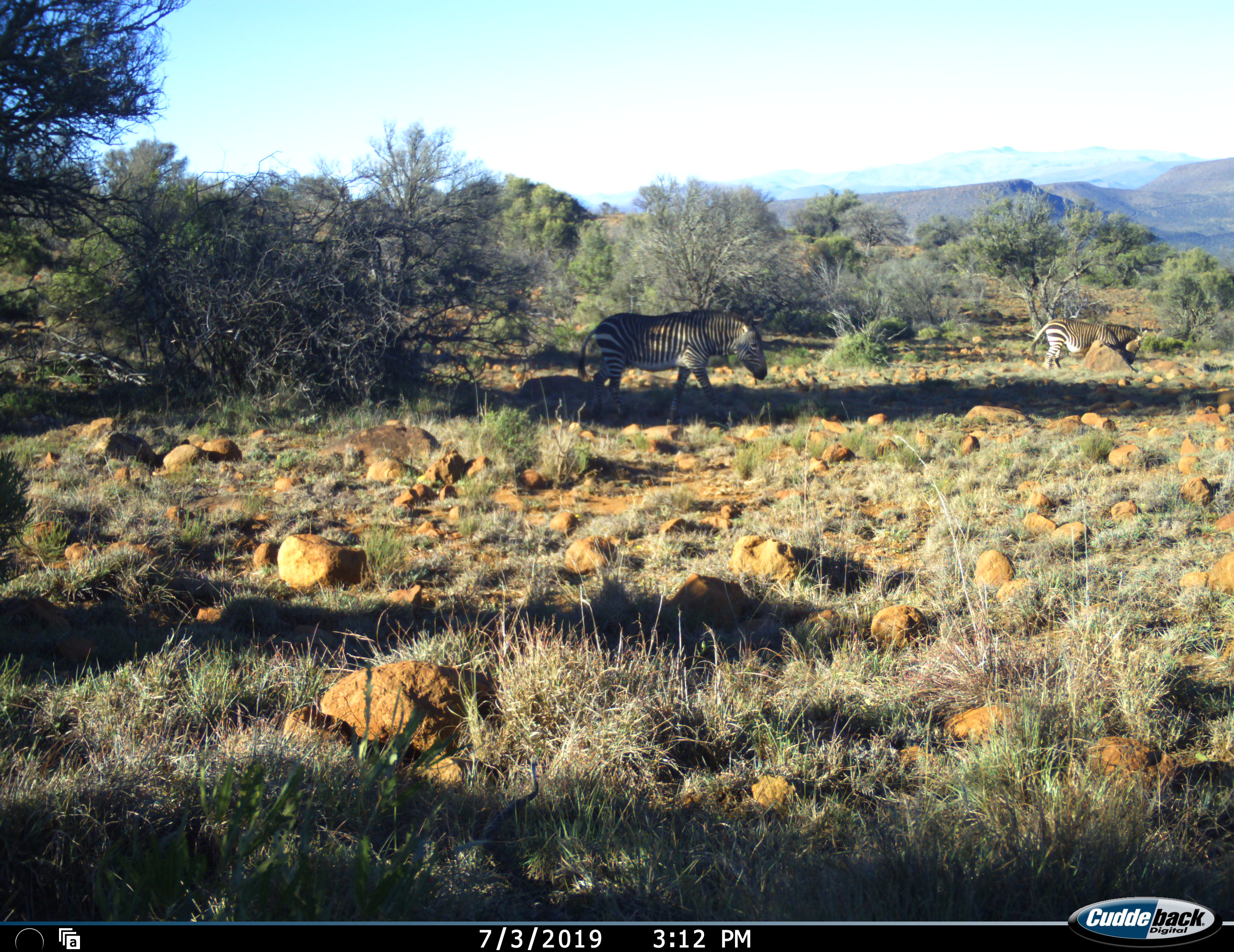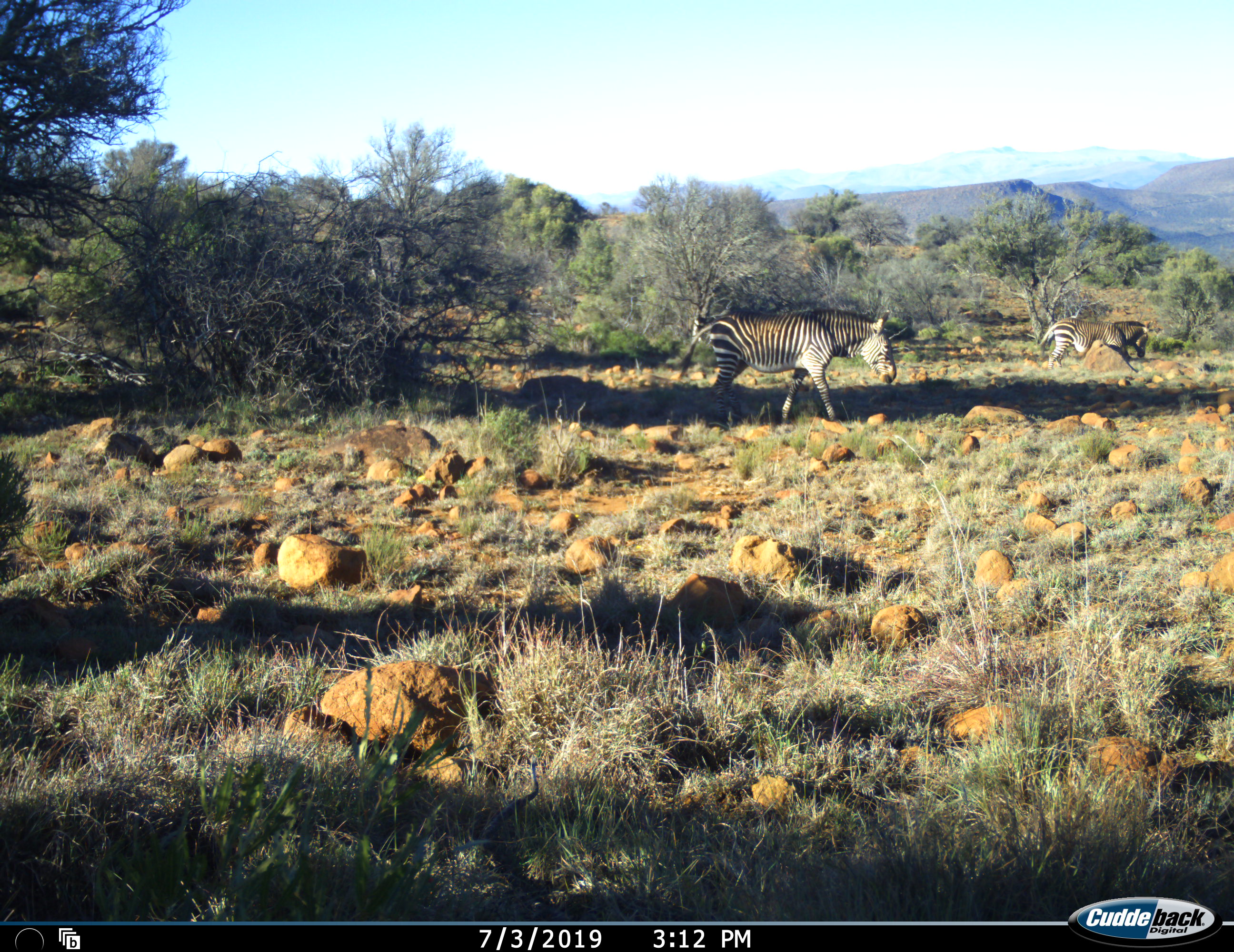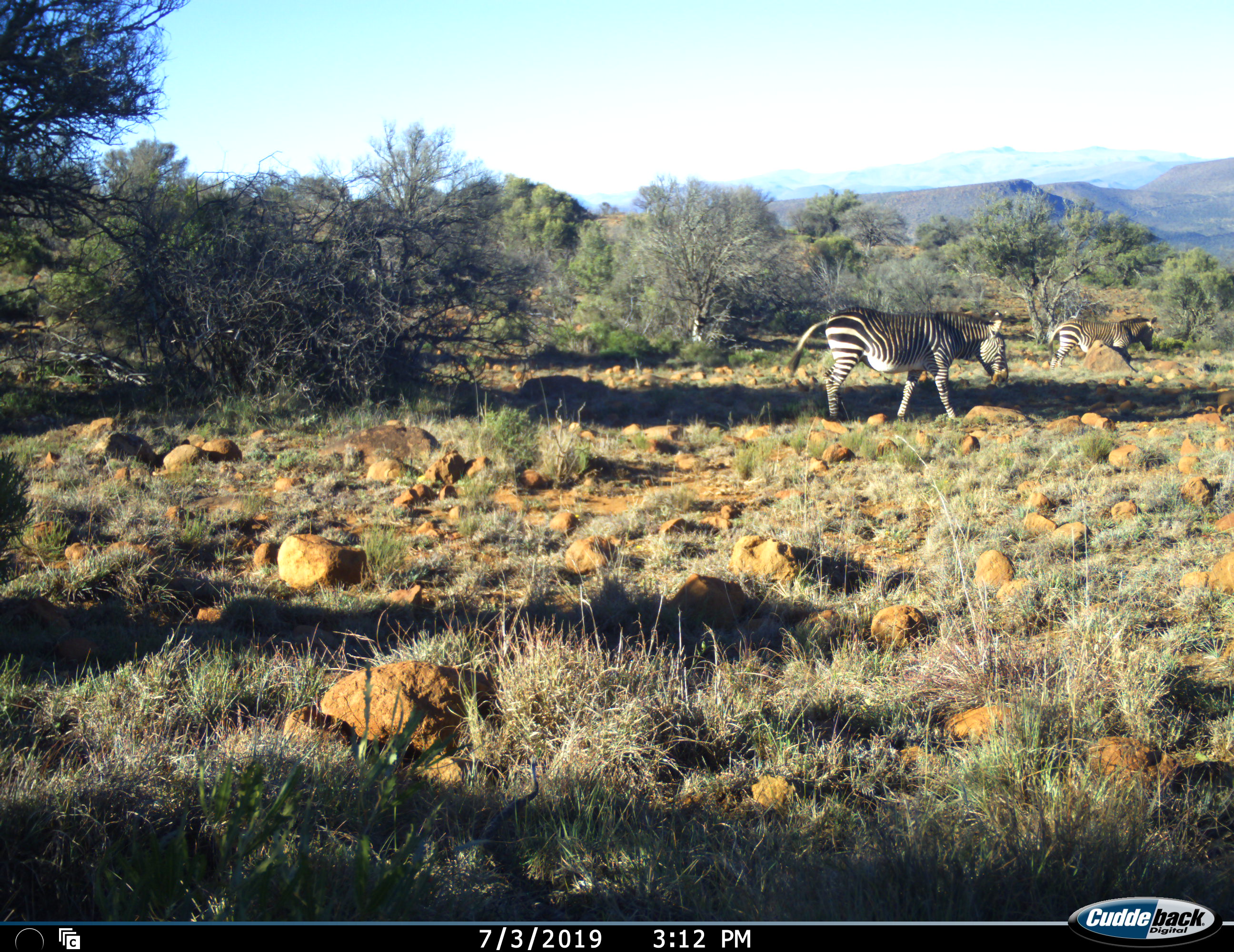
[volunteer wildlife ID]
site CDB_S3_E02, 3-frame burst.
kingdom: Animalia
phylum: Chordata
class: Mammalia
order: Perissodactyla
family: Equidae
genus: Equus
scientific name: Equus zebra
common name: mountain zebra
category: zebramountain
Zebramountain (mountain zebra) (Equus zebra), count 2. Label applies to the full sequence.